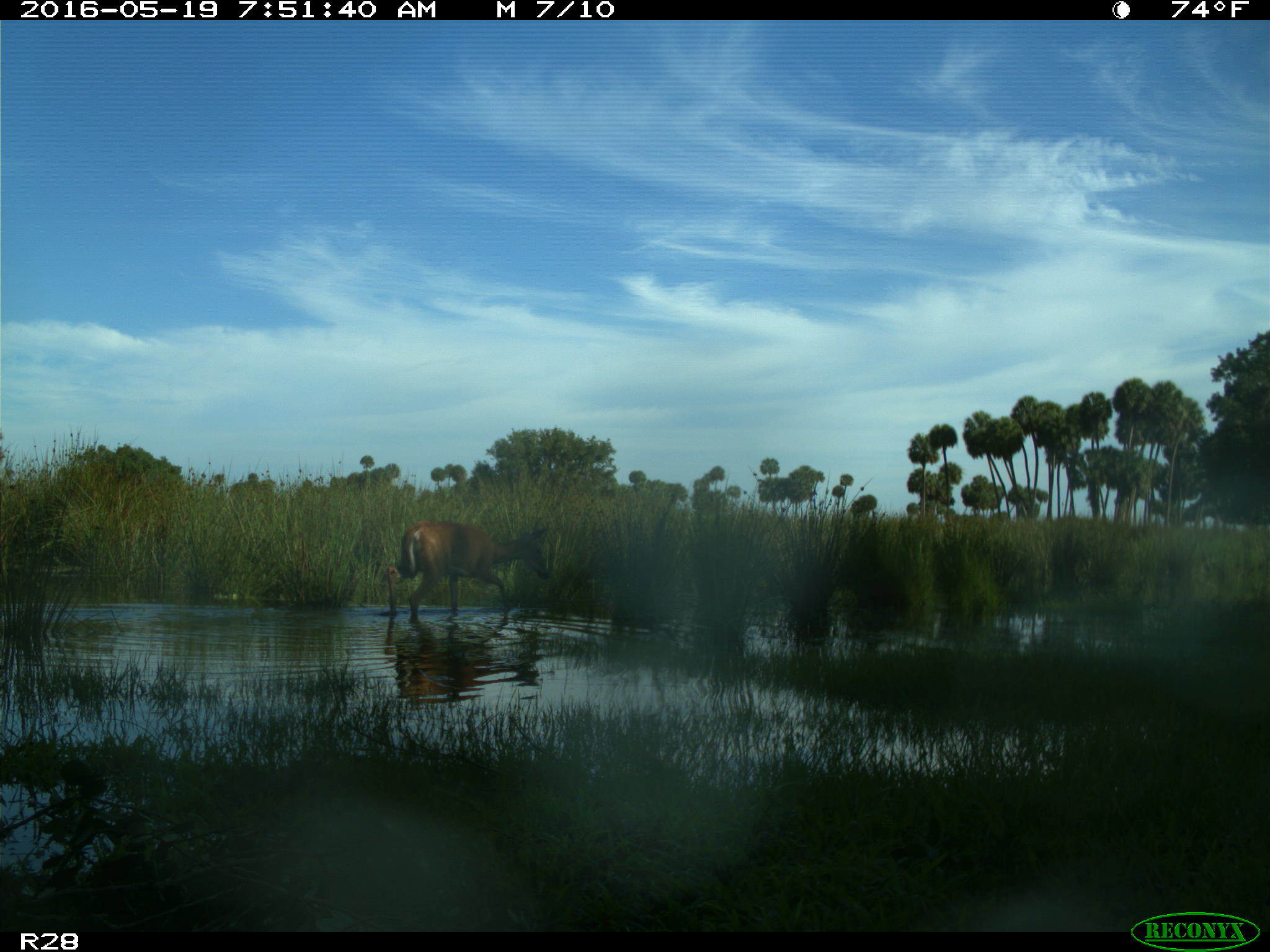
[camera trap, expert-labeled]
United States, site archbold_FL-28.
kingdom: Animalia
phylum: Chordata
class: Mammalia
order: Artiodactyla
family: Cervidae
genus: Odocoileus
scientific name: Odocoileus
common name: deer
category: unidentified deer